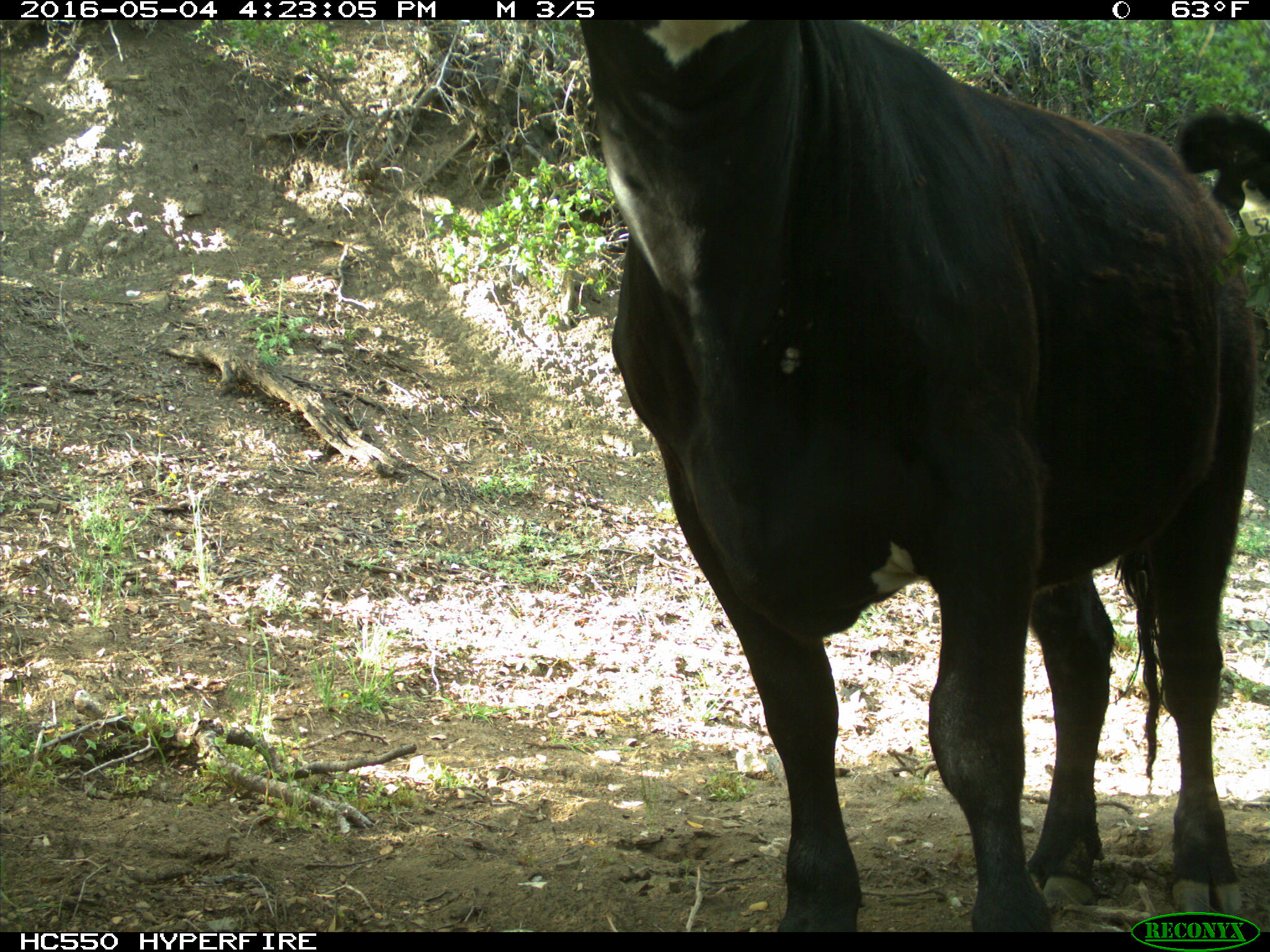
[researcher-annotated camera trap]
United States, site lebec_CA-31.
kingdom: Animalia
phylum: Chordata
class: Mammalia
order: Artiodactyla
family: Bovidae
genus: Bos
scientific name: Bos taurus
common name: domestic cow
Bos taurus (domestic cow).